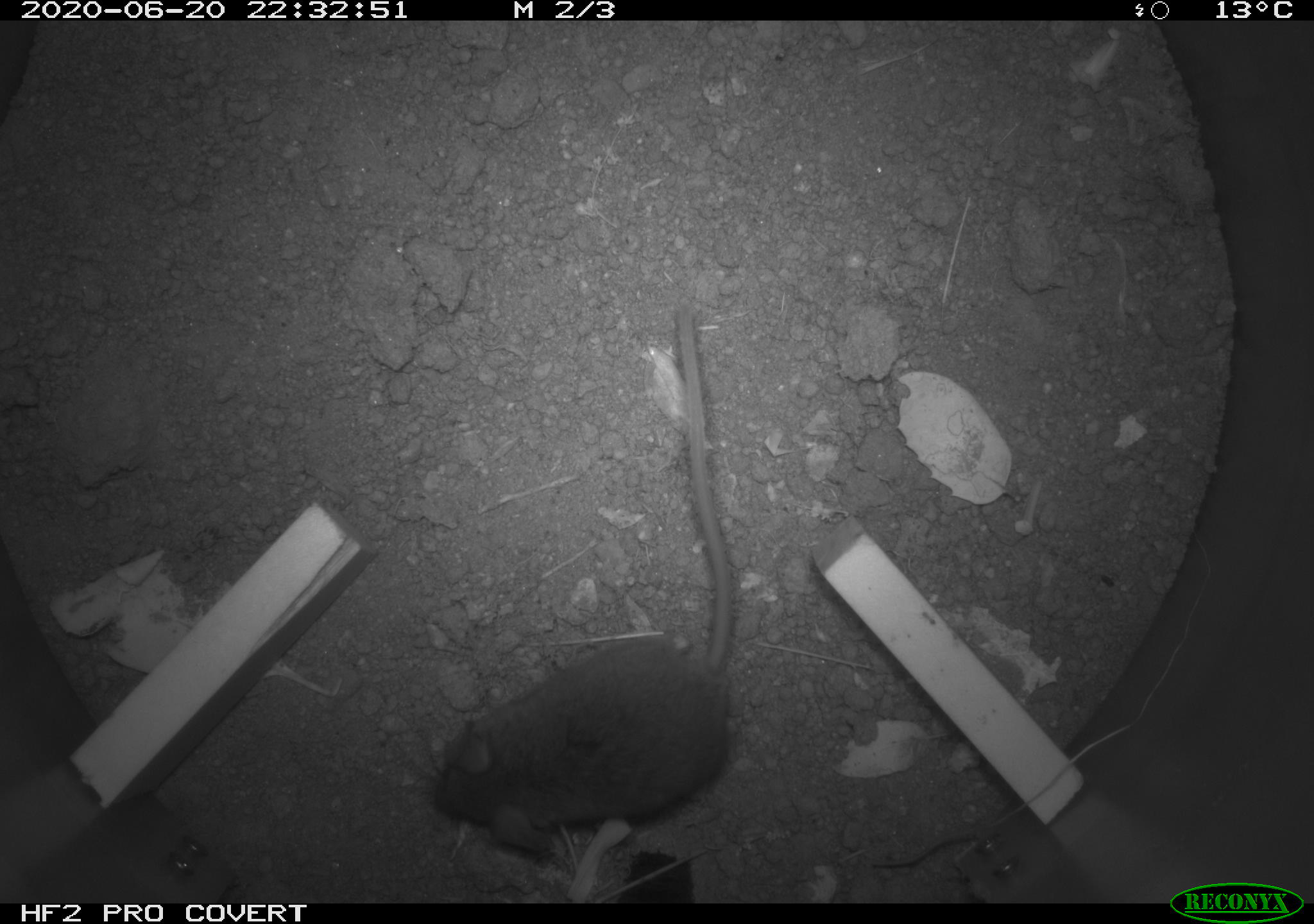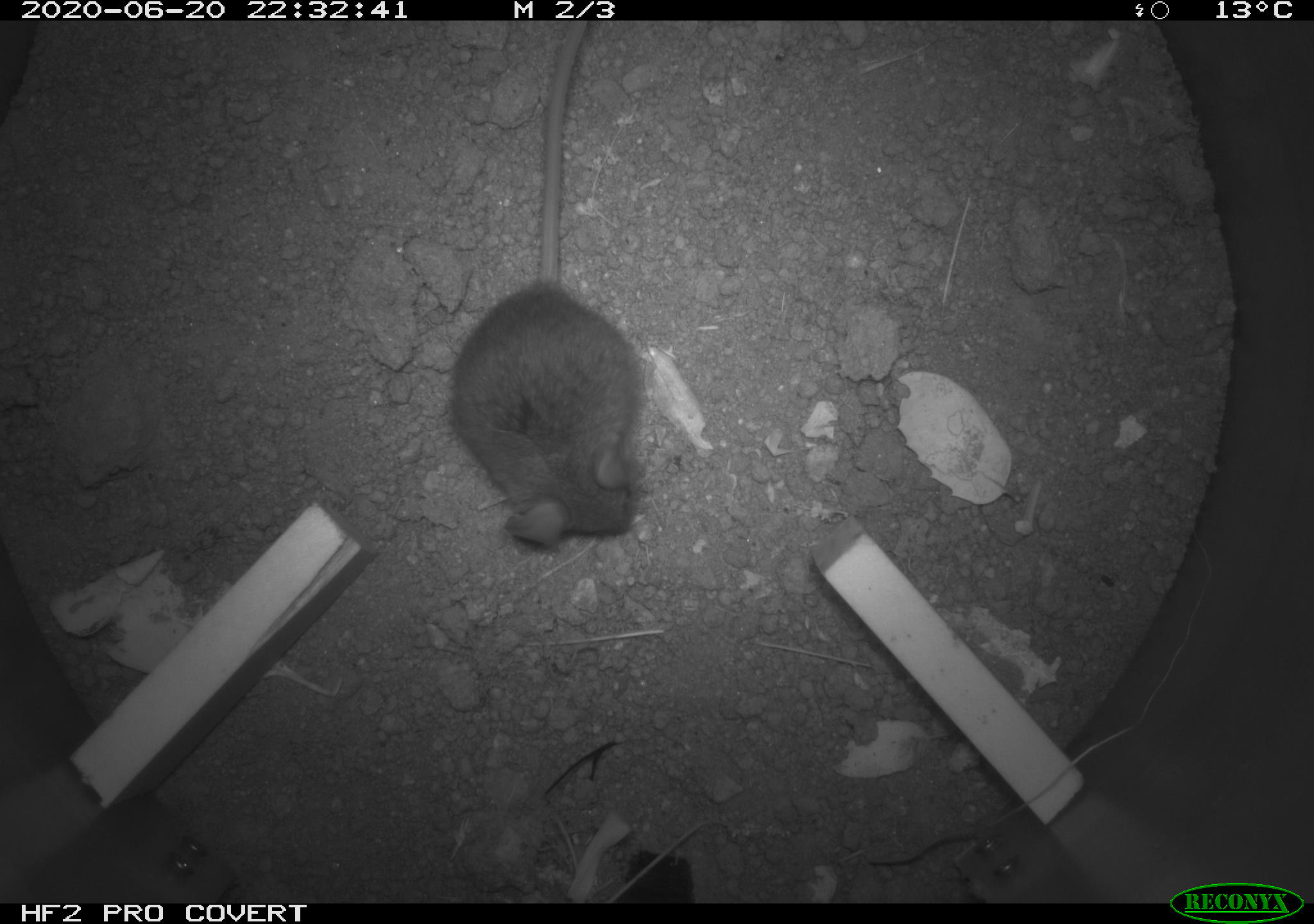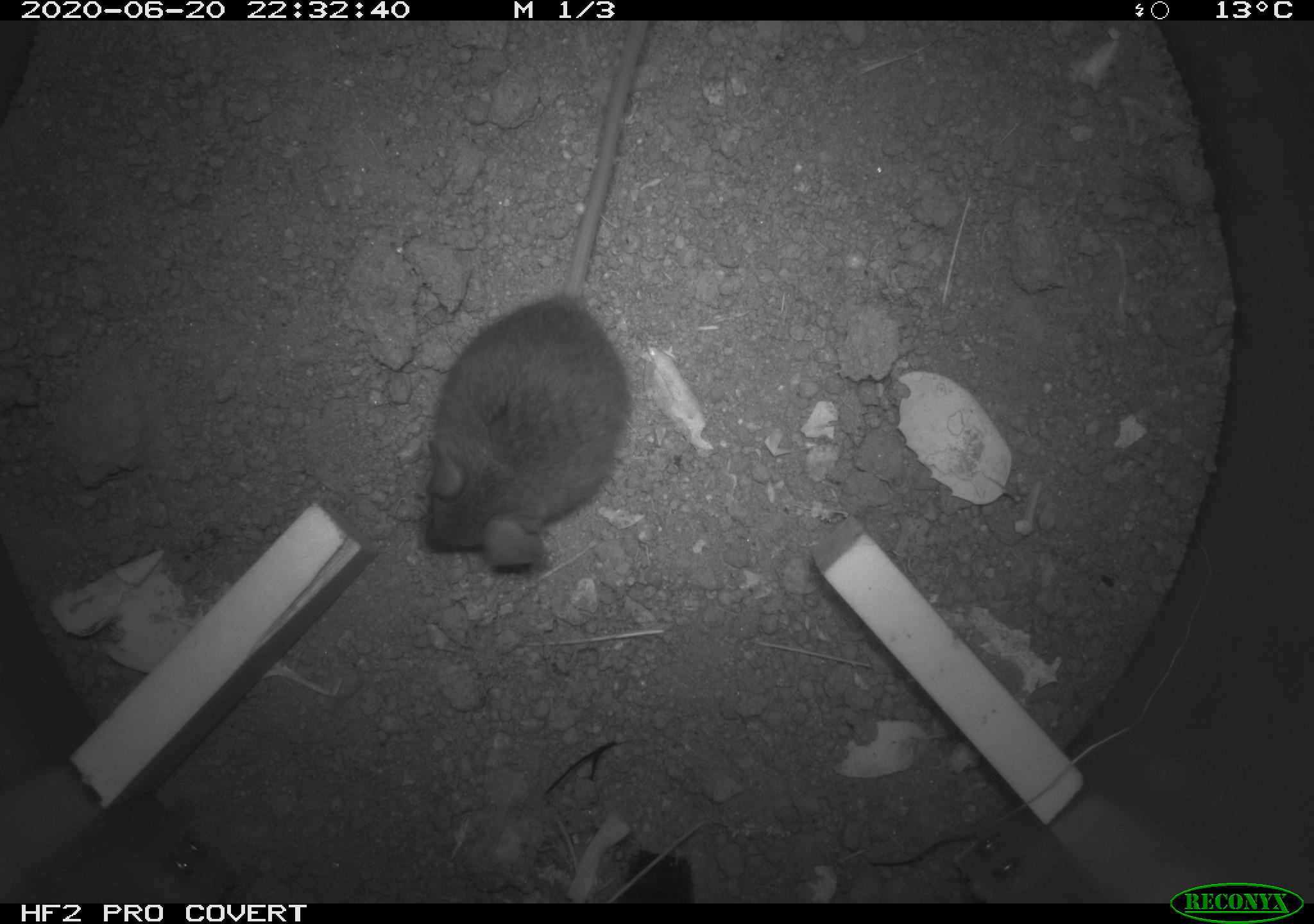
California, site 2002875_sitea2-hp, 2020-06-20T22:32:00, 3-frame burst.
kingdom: Animalia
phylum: Chordata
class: Mammalia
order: Rodentia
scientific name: Rodentia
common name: mouse species